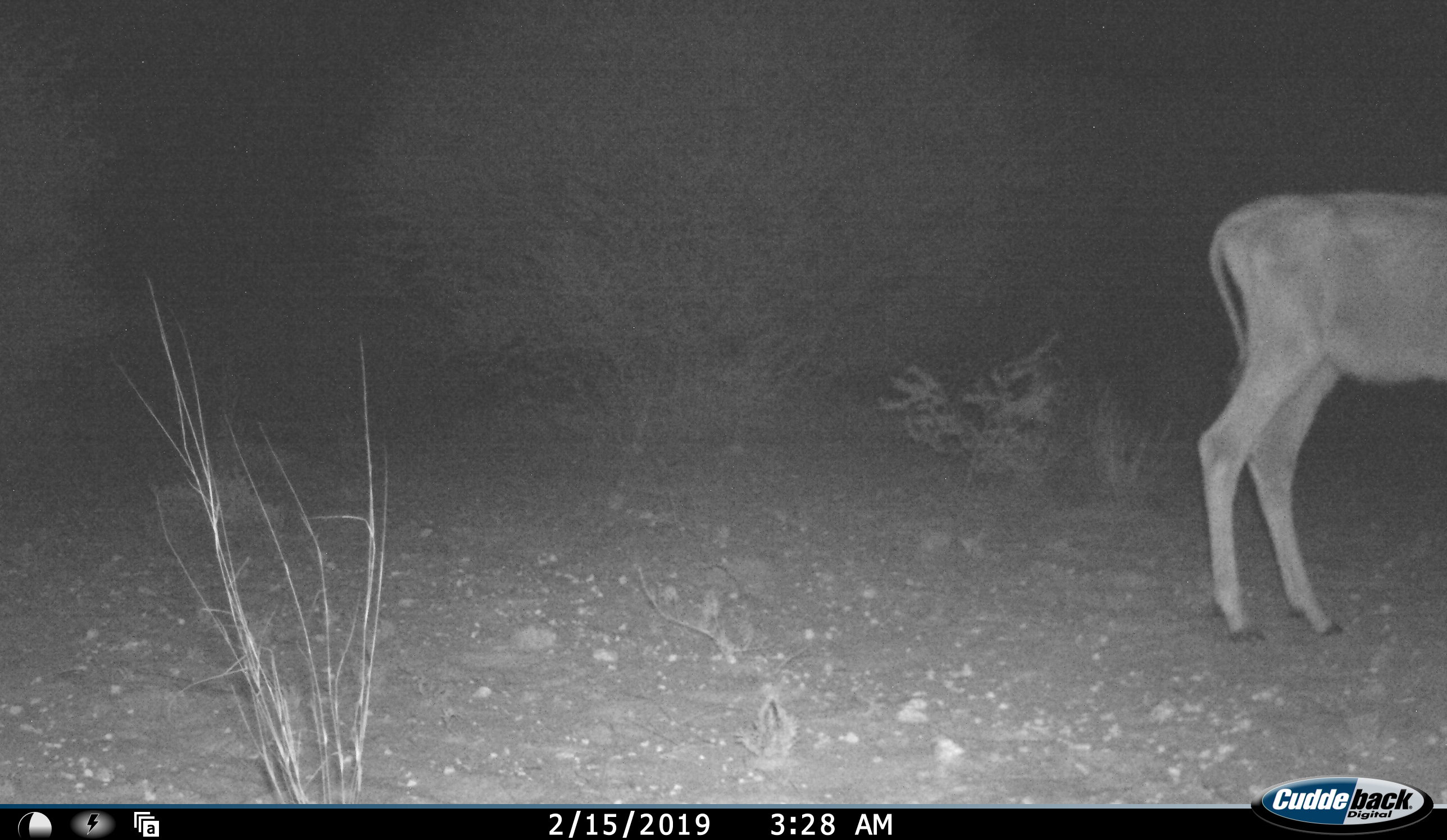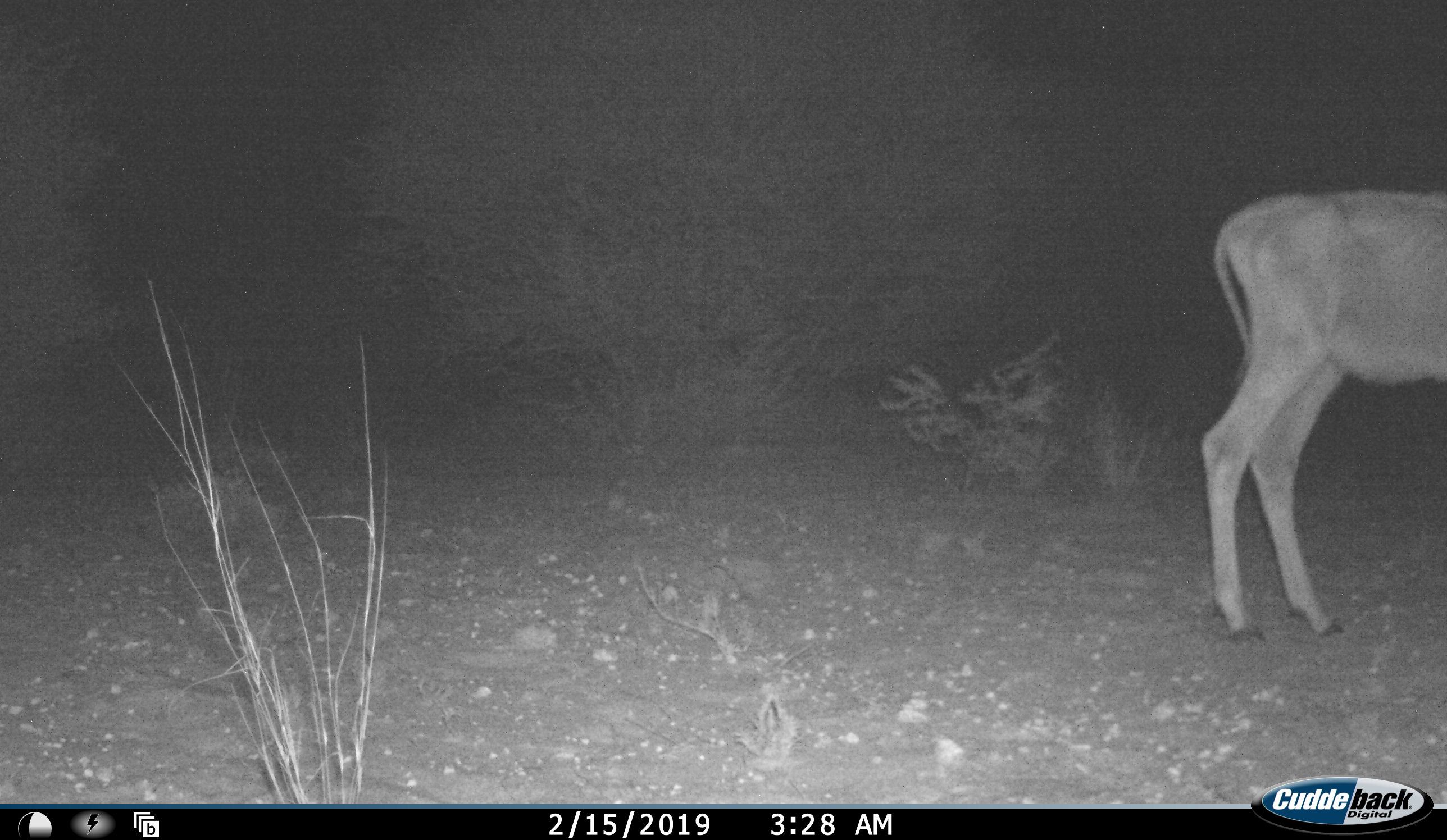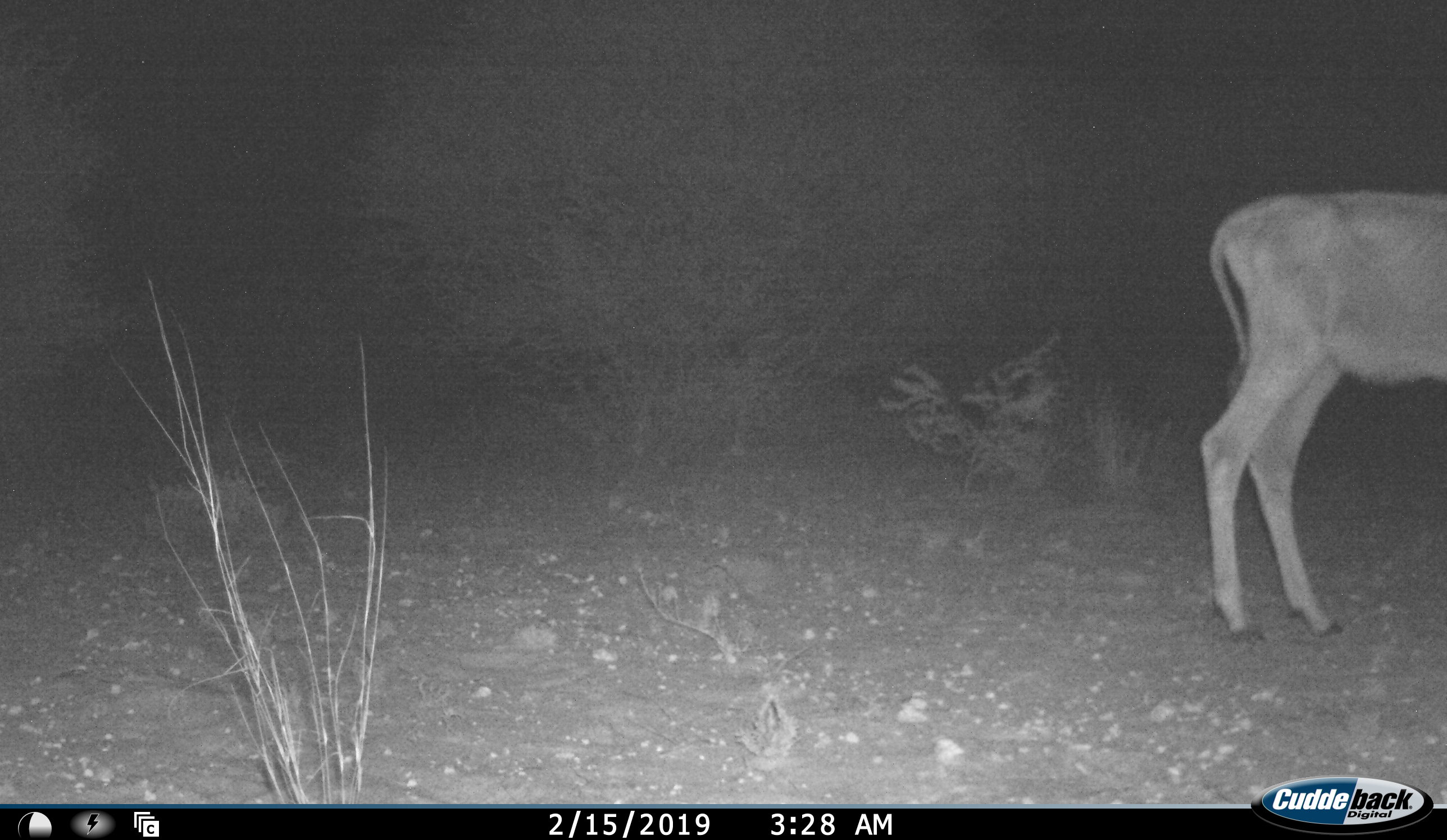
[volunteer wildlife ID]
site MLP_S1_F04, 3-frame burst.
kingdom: Animalia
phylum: Chordata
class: Mammalia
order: Artiodactyla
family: Bovidae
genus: Tragelaphus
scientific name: Tragelaphus oryx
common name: eland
Eland (Tragelaphus oryx), count 1. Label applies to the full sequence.